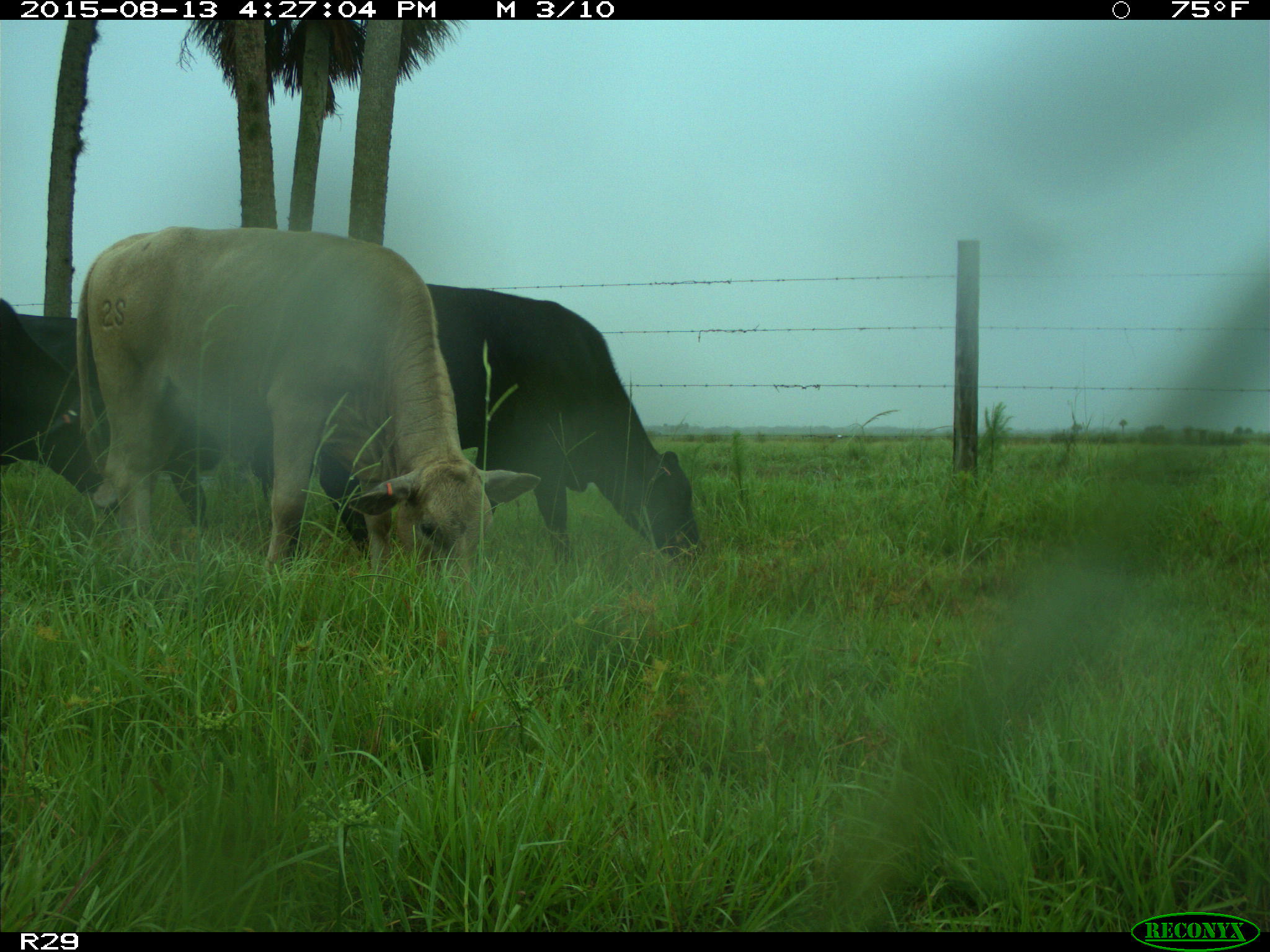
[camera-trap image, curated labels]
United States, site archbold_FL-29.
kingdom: Animalia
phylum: Chordata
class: Mammalia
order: Artiodactyla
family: Bovidae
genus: Bos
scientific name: Bos taurus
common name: domestic cow